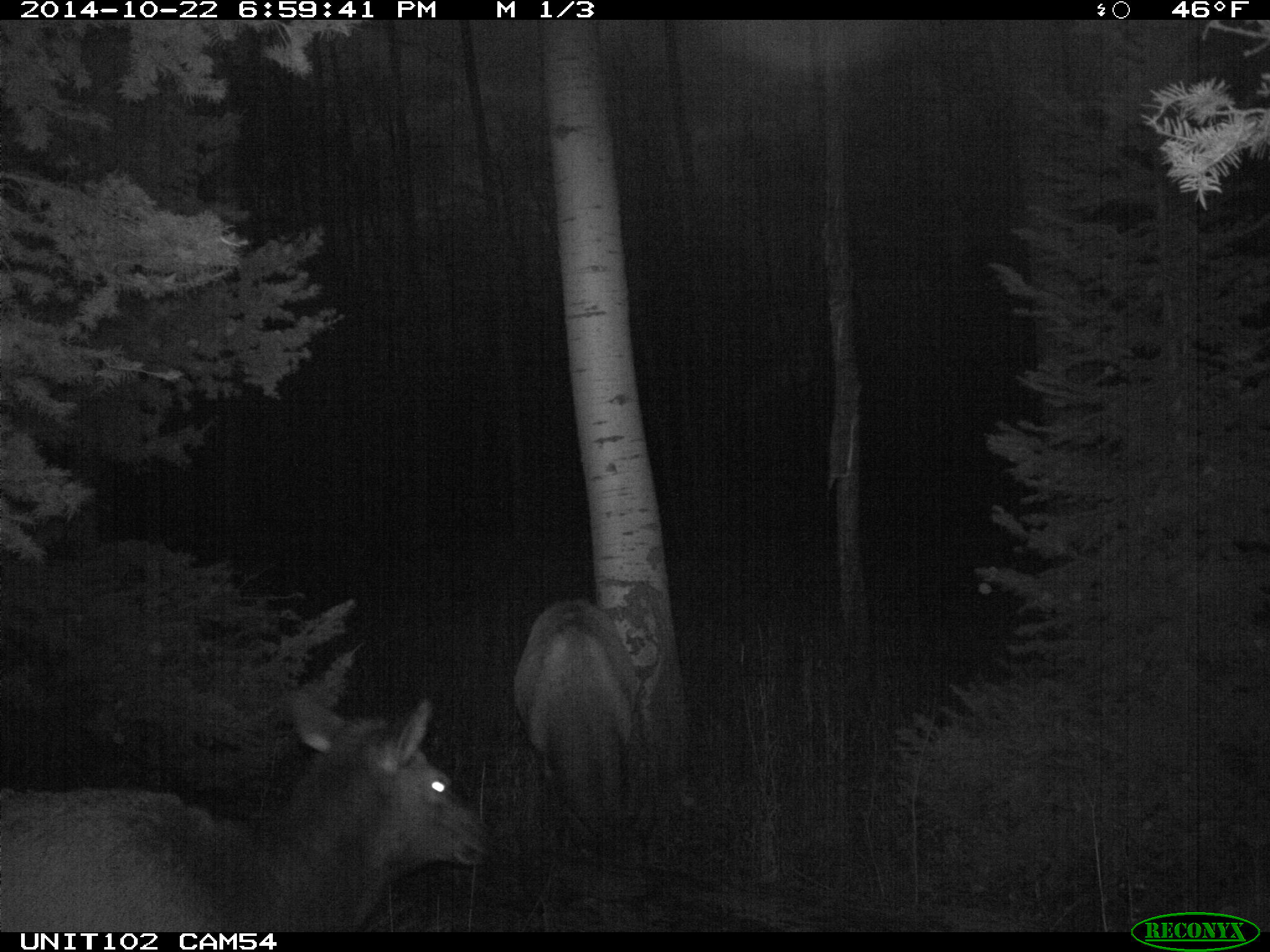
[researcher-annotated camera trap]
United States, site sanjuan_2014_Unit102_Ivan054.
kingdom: Animalia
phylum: Chordata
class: Mammalia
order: Artiodactyla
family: Cervidae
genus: Cervus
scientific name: Cervus elaphus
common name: red deer